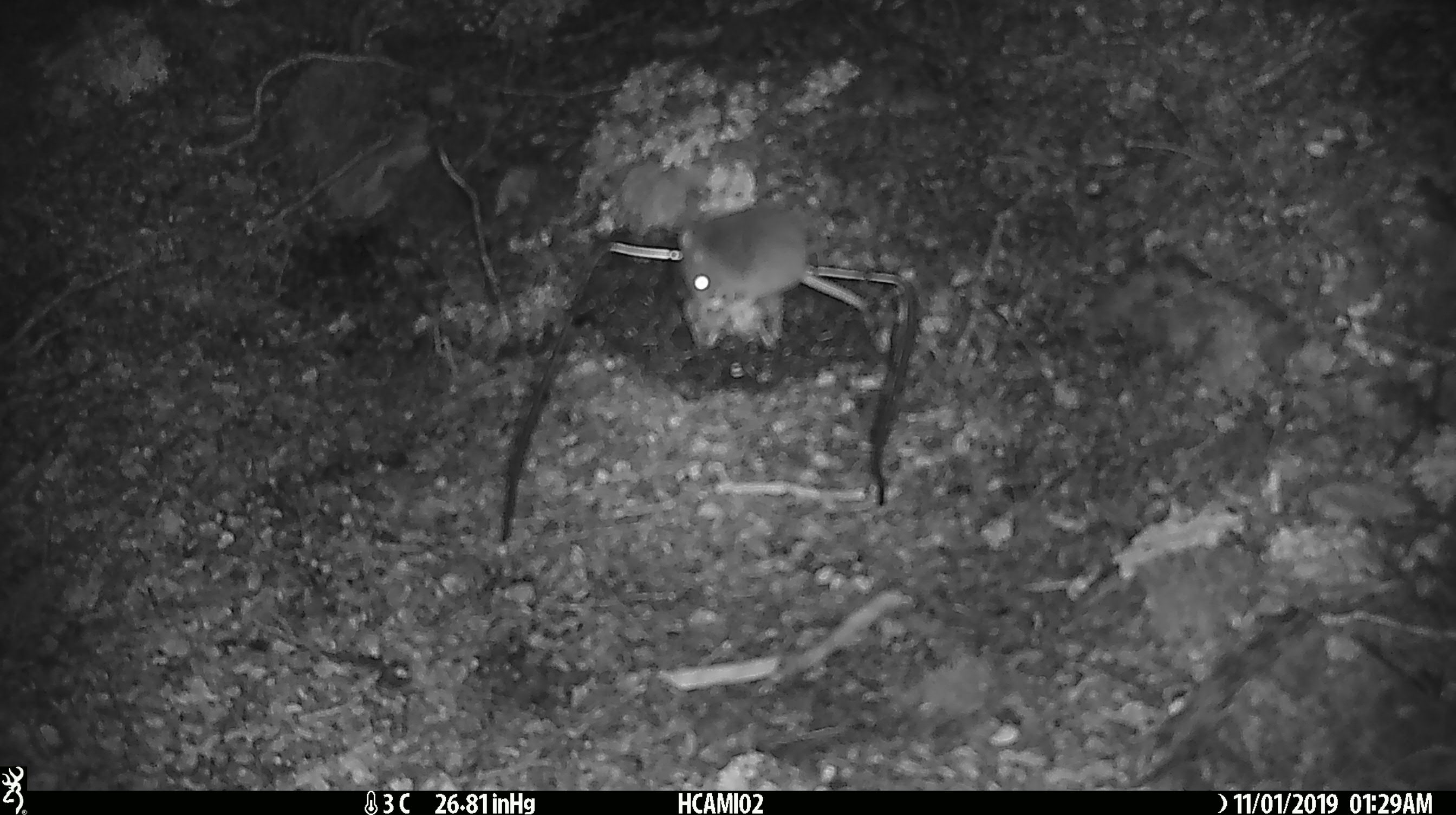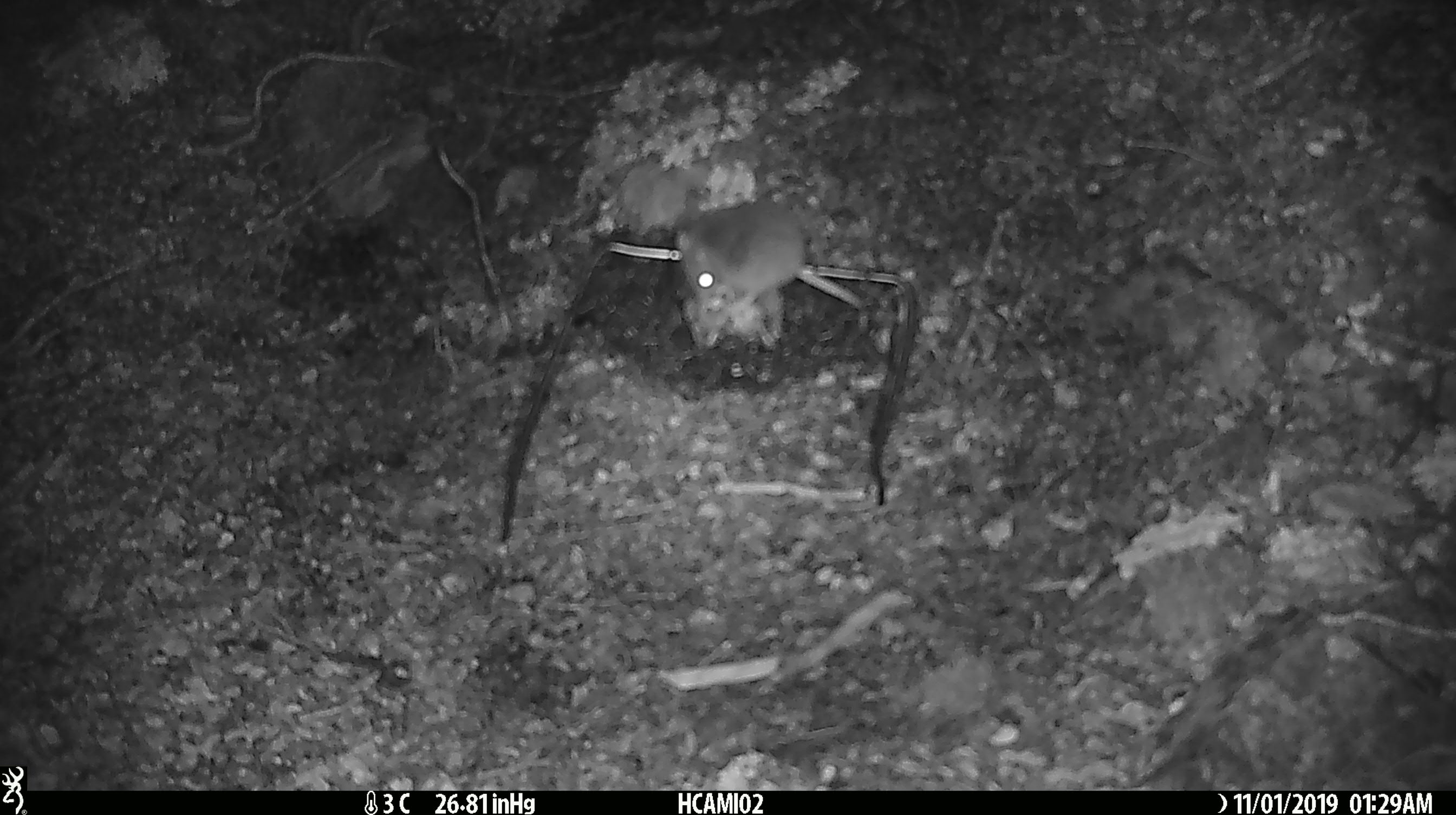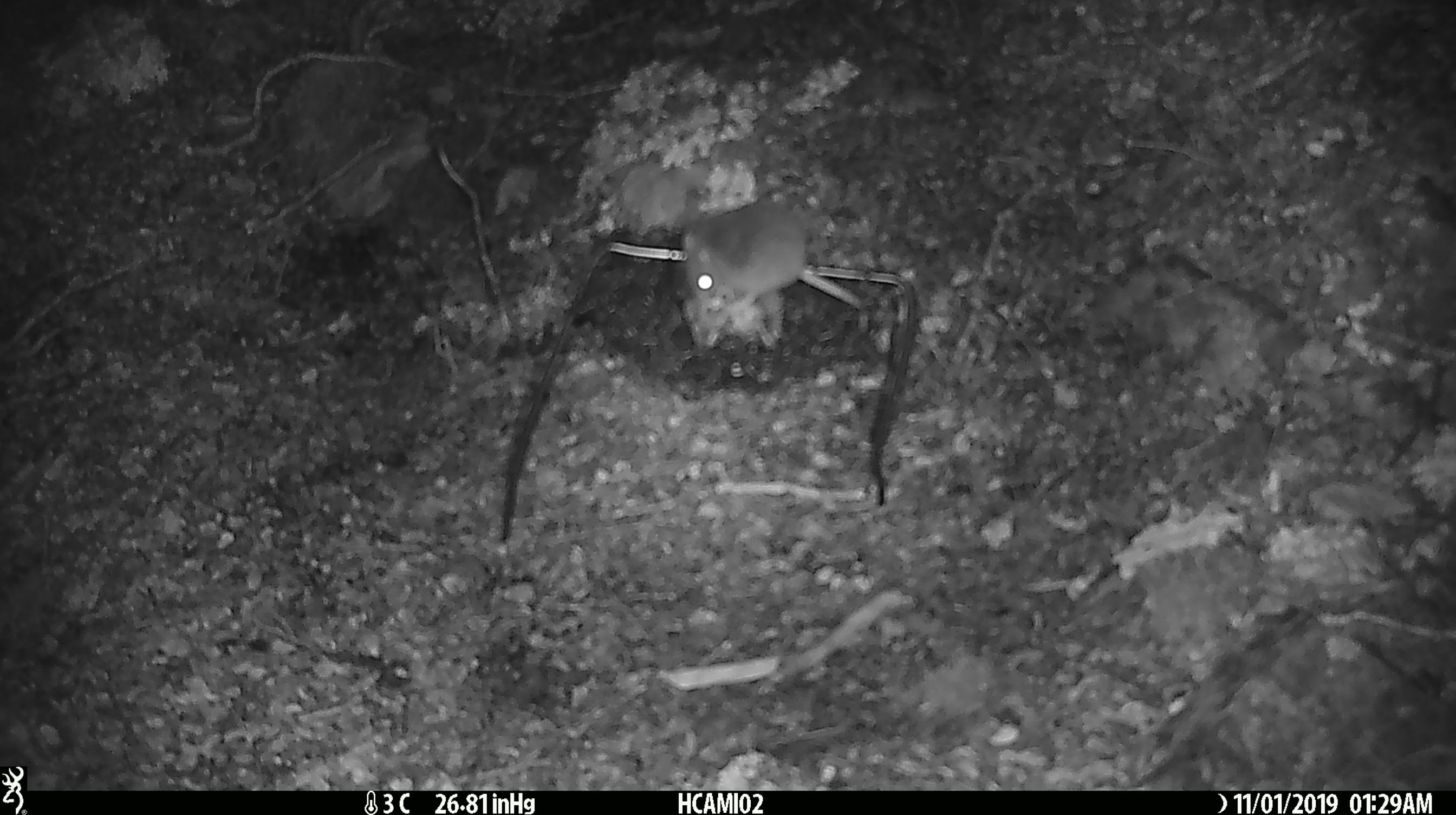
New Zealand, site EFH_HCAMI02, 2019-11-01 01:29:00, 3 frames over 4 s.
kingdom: Animalia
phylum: Chordata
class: Mammalia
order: Rodentia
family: Muridae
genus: Mus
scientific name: Mus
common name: mouse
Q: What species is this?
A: Mouse (Mus).